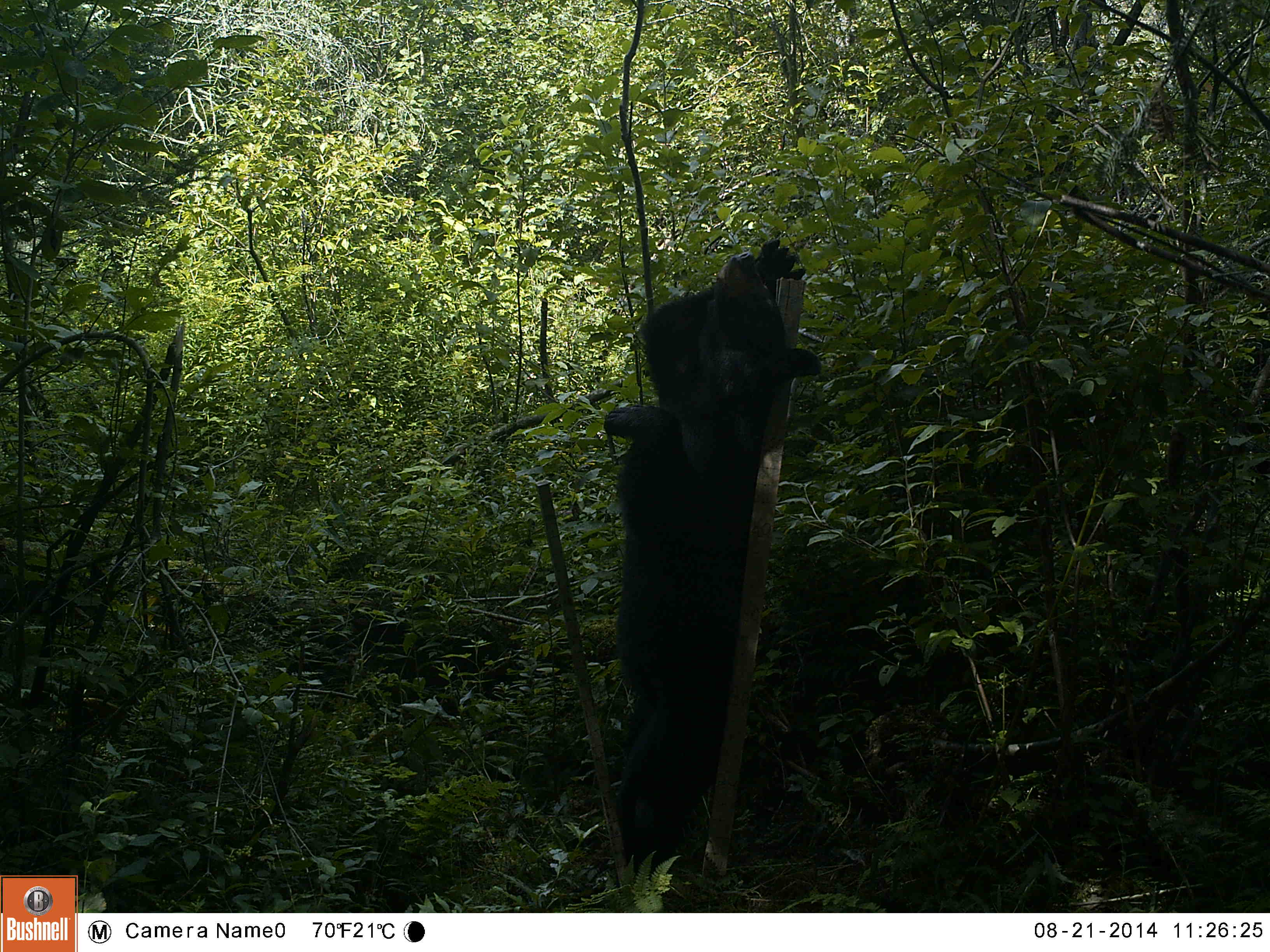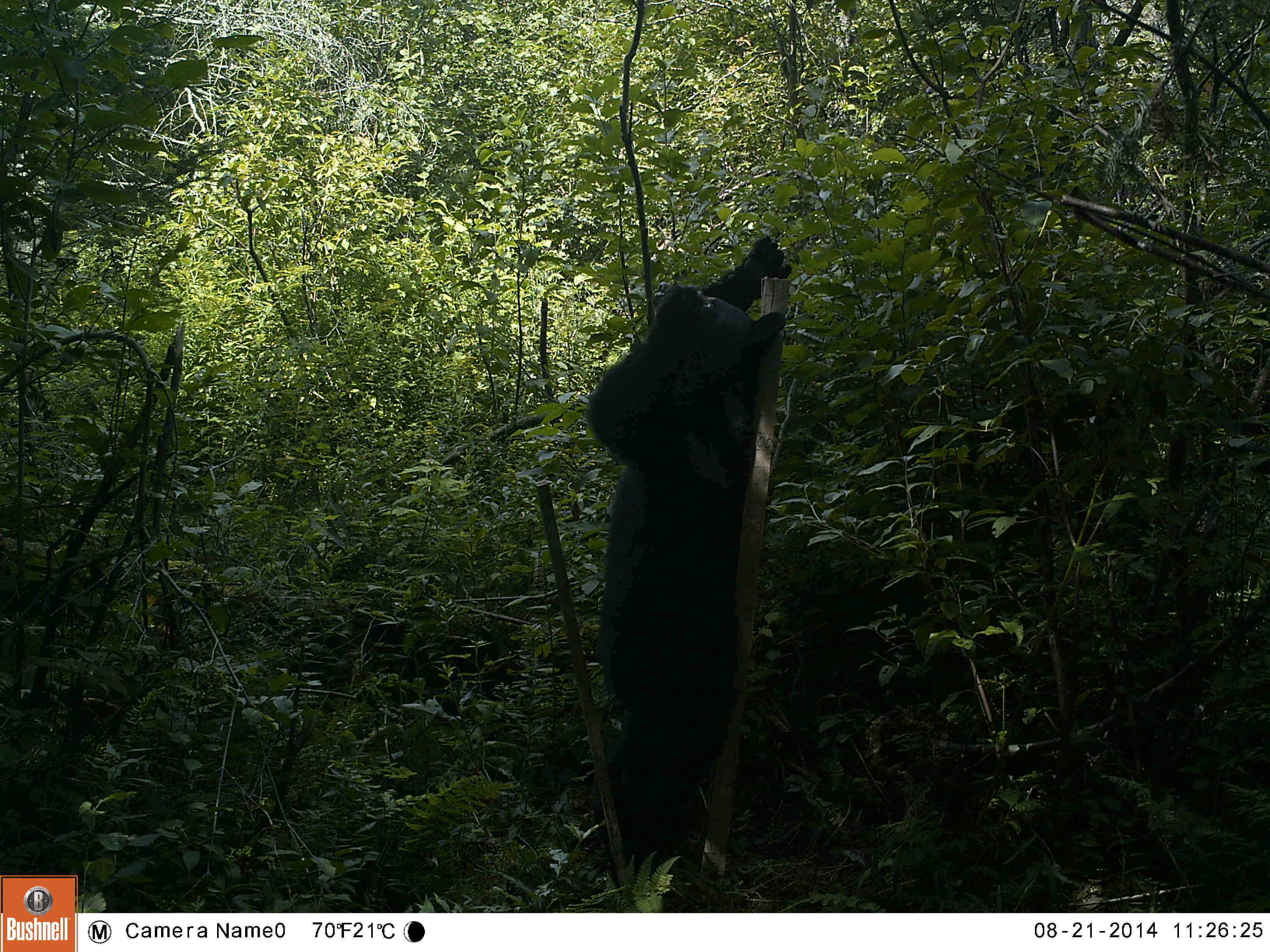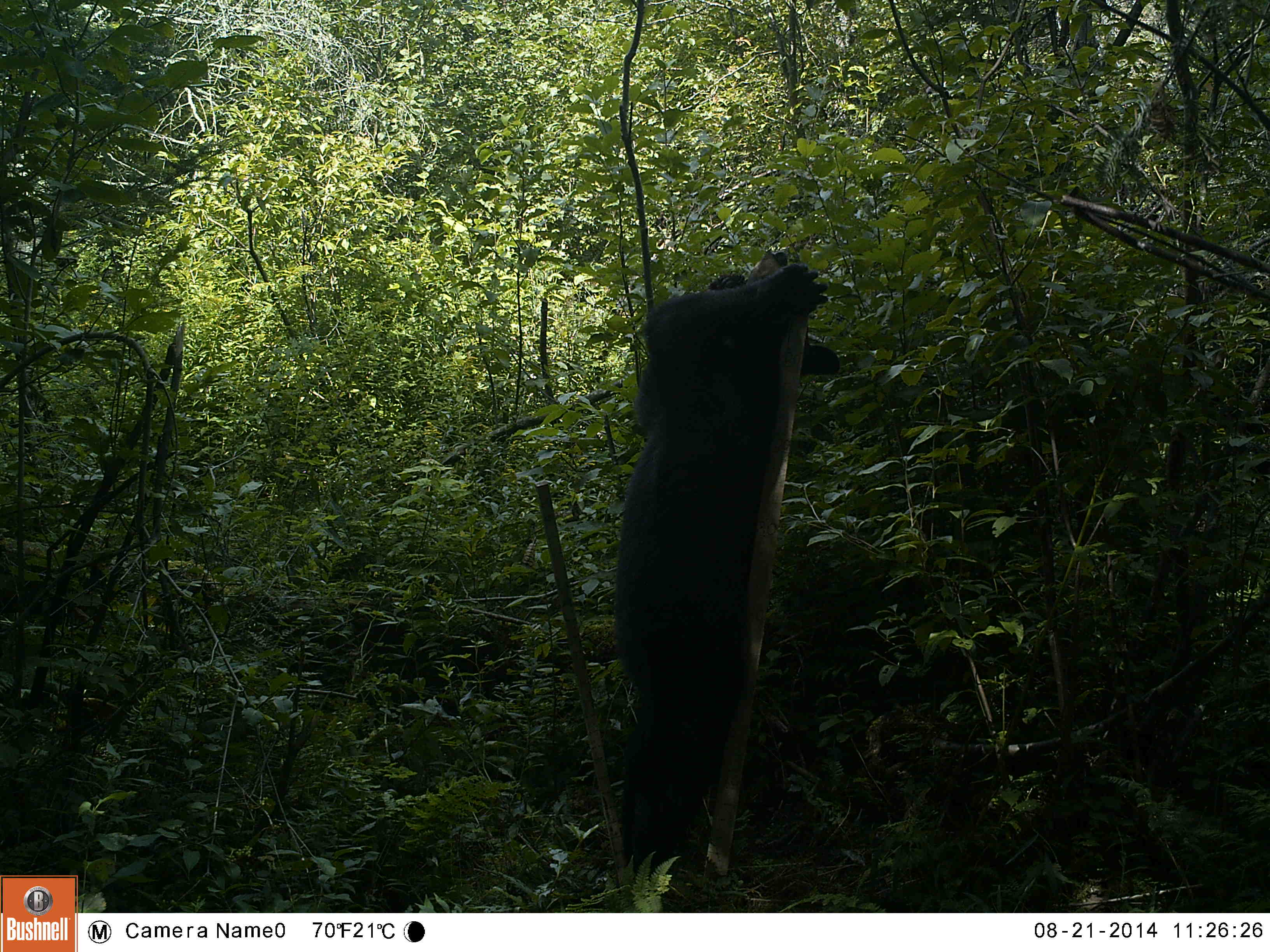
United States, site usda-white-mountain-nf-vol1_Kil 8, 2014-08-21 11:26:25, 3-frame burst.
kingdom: Animalia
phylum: Chordata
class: Mammalia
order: Carnivora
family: Ursidae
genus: Ursus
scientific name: Ursus americanus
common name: black bear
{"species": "black bear (Ursus americanus)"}